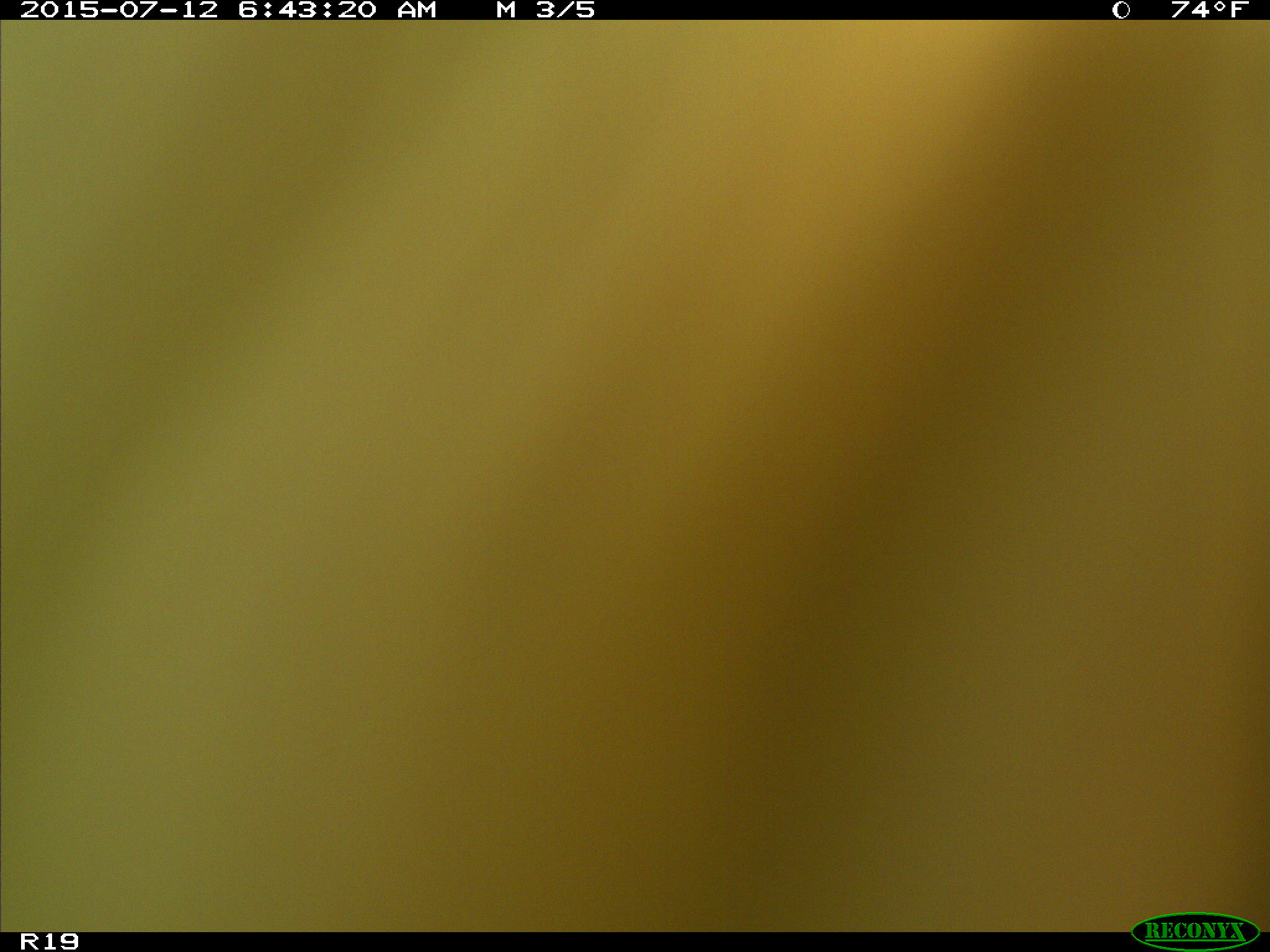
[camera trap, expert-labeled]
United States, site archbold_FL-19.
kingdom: Animalia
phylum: Chordata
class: Mammalia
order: Artiodactyla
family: Bovidae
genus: Bos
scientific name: Bos taurus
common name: domestic cow